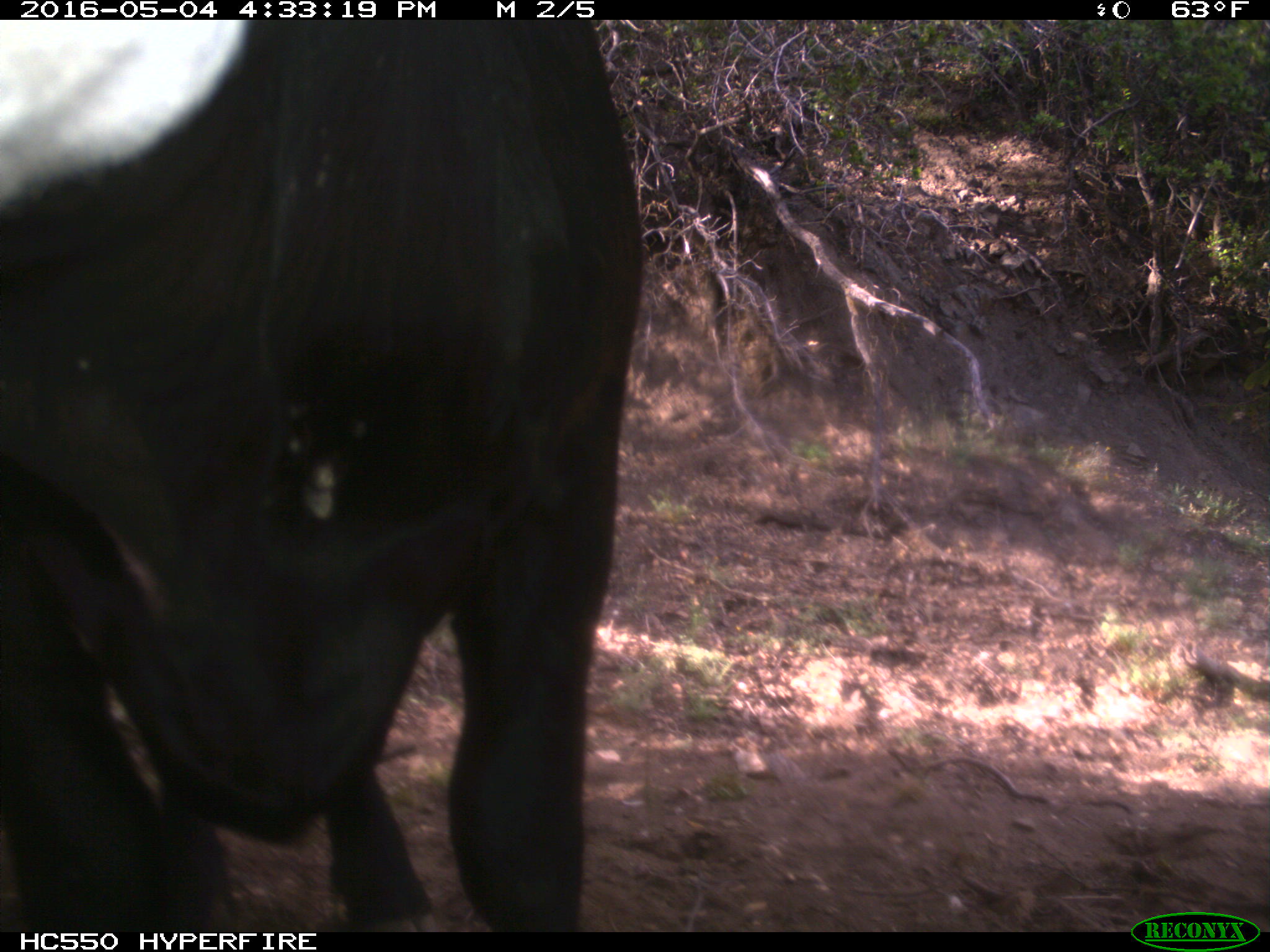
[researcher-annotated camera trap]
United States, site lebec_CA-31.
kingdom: Animalia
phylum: Chordata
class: Mammalia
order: Artiodactyla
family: Bovidae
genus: Bos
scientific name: Bos taurus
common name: domestic cow